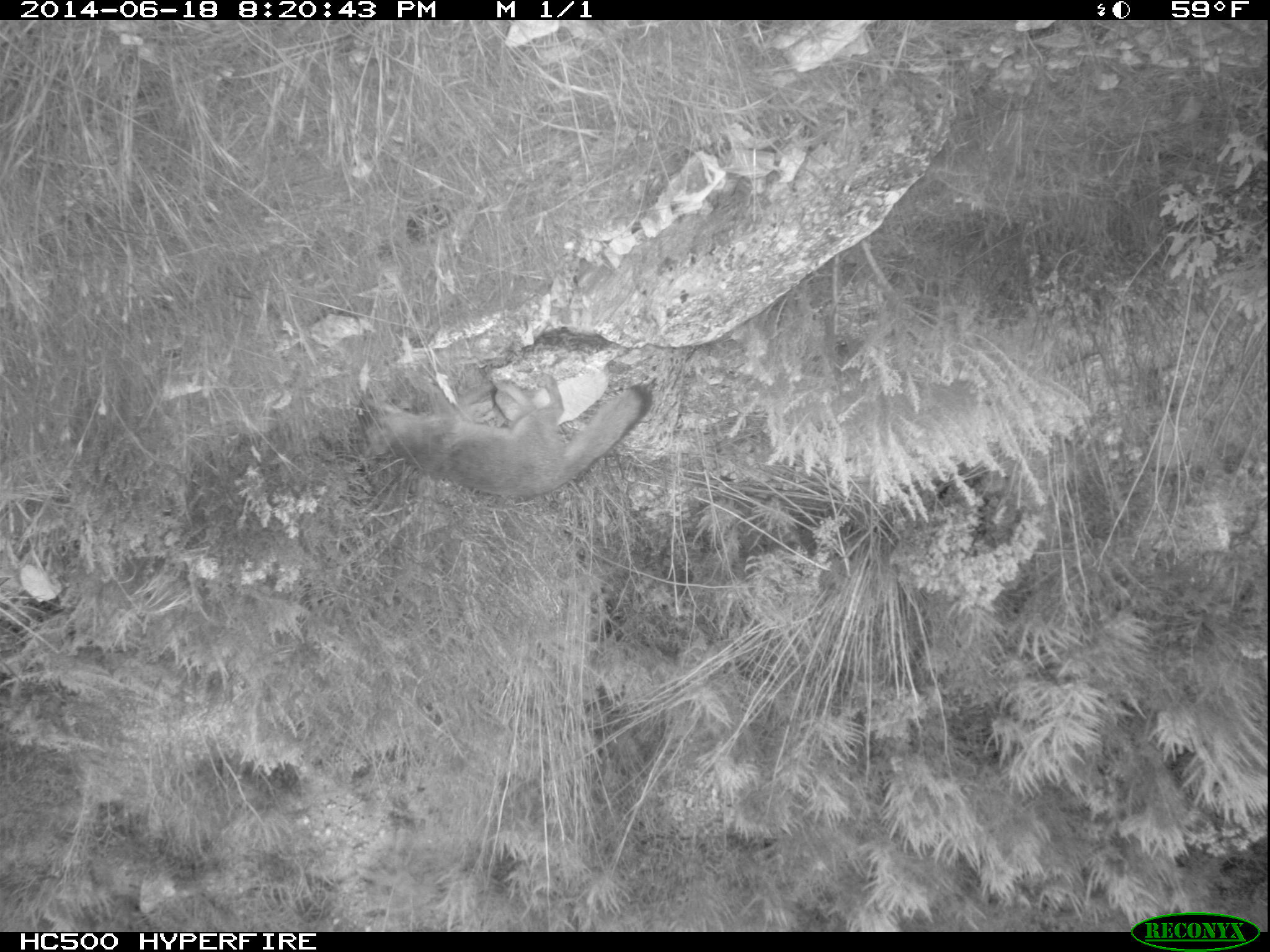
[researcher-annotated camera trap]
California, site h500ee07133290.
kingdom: Animalia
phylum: Chordata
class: Mammalia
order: Carnivora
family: Canidae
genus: Urocyon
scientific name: Urocyon littoralis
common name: island fox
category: fox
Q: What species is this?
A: Fox (island fox) (Urocyon littoralis).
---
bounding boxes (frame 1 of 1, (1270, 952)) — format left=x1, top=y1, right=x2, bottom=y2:
fox: left=358, top=373, right=650, bottom=497